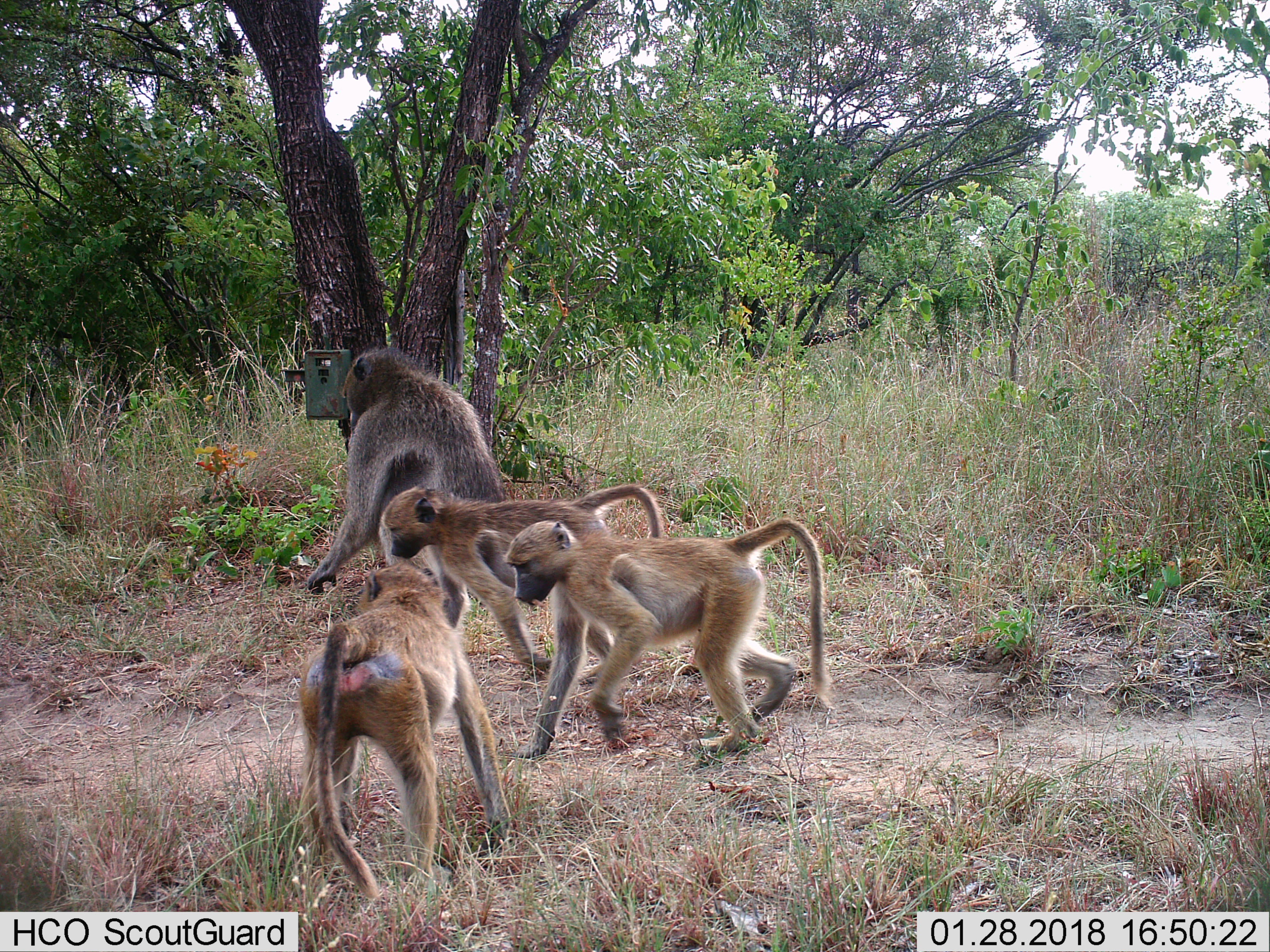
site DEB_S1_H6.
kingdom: Animalia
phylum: Chordata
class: Mammalia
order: Primates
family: Cercopithecidae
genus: Papio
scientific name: Papio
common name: baboon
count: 4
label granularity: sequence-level